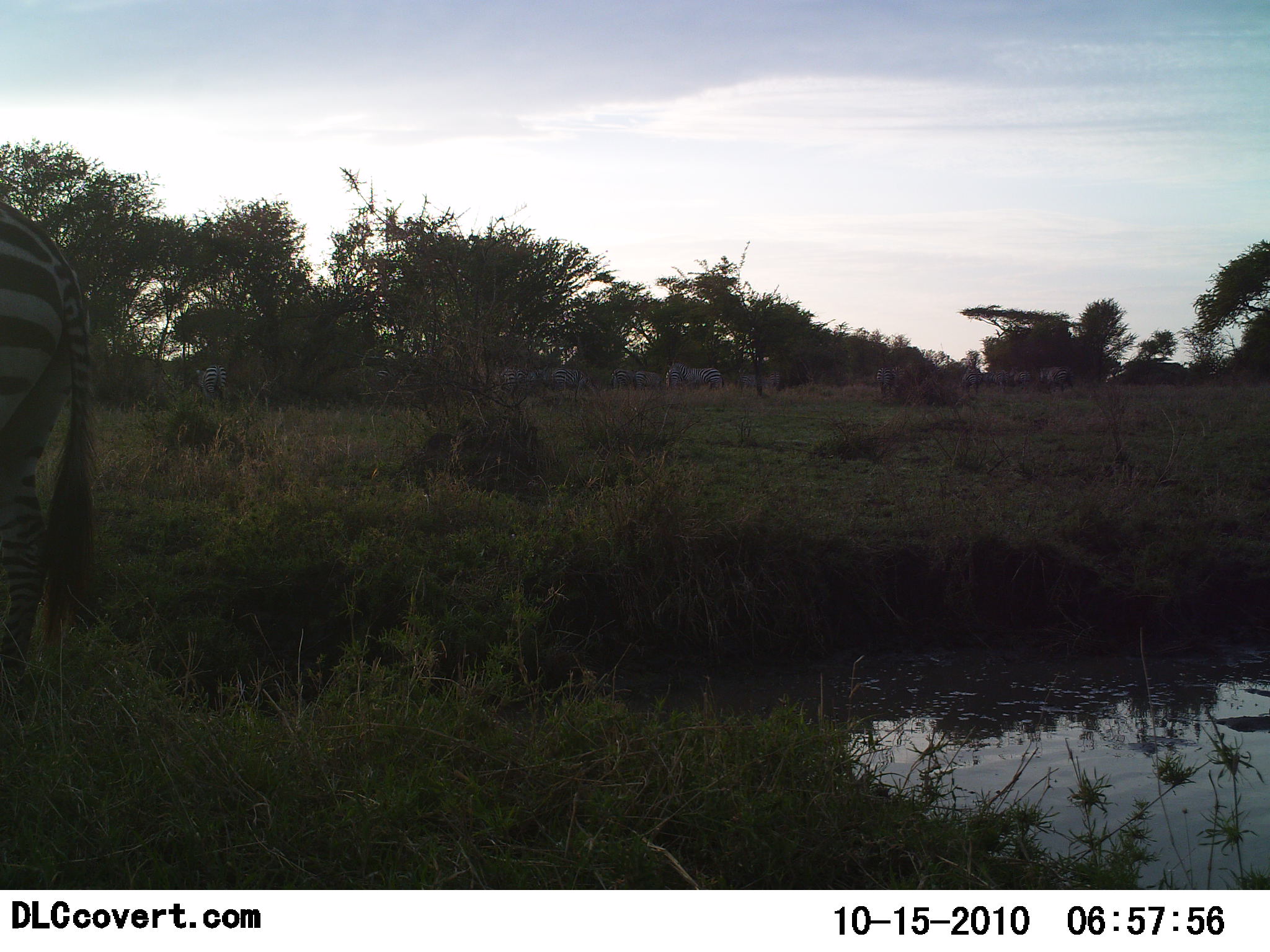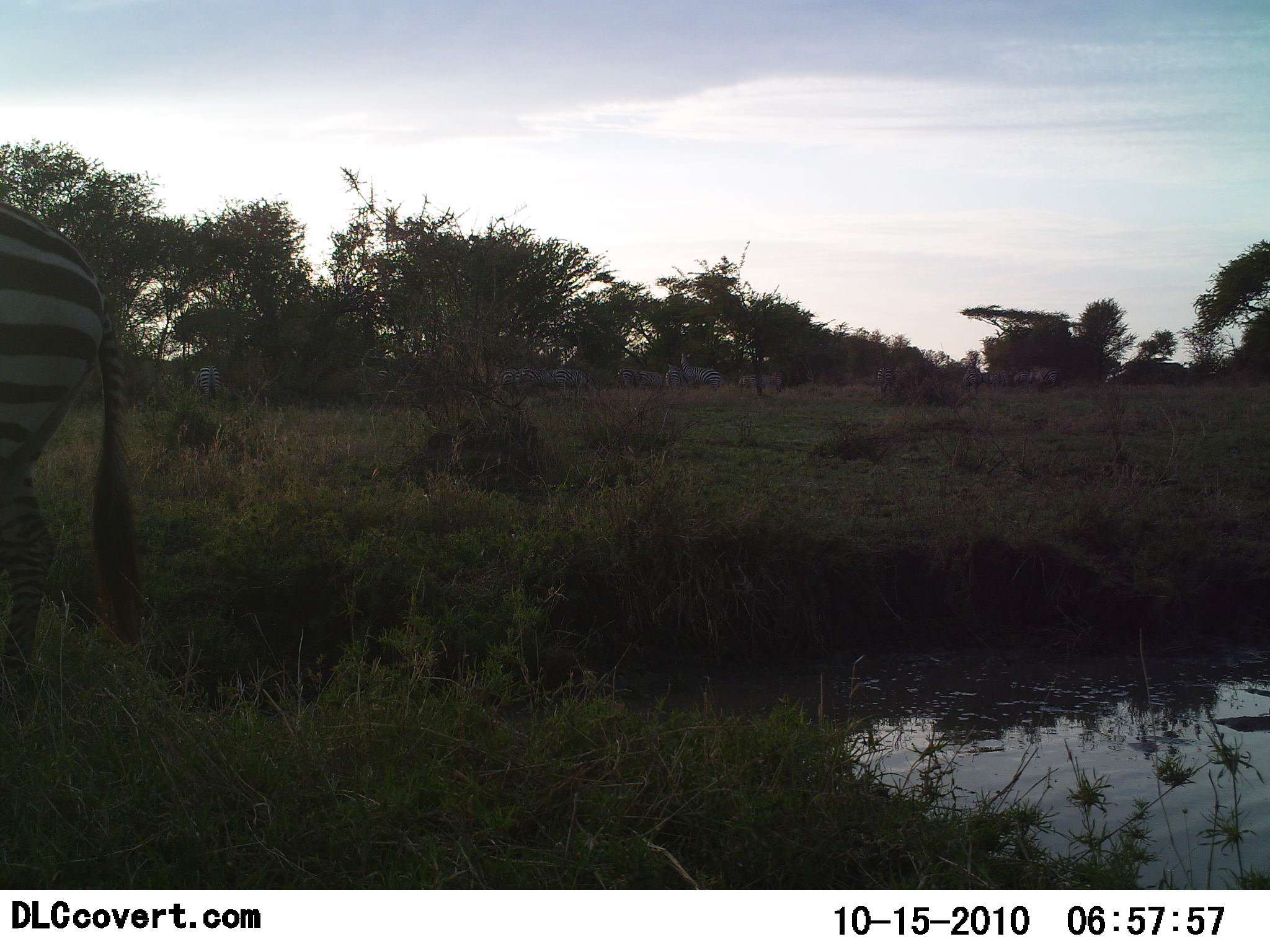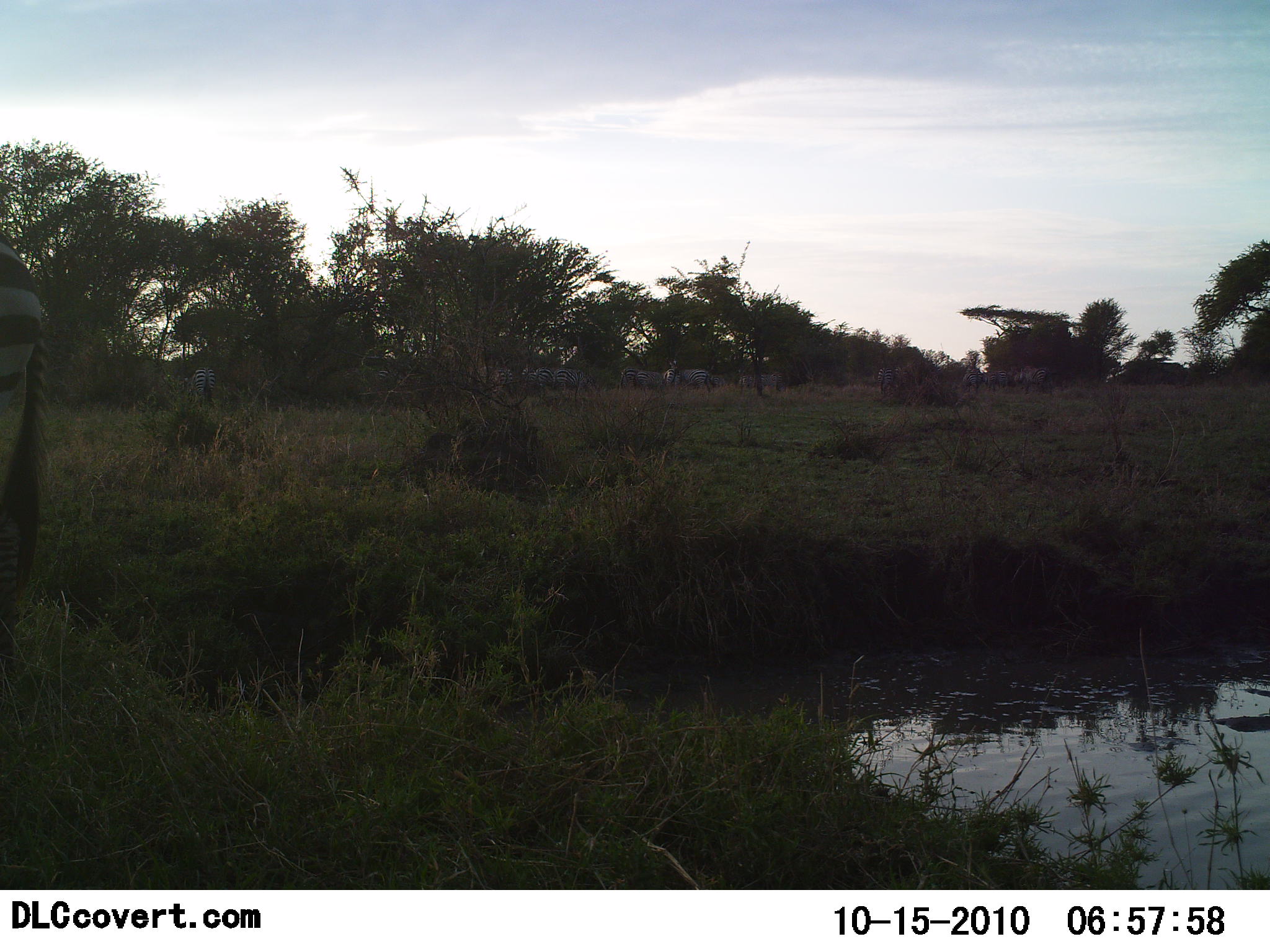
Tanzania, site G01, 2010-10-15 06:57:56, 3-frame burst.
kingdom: Animalia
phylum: Chordata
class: Mammalia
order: Perissodactyla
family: Equidae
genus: Equus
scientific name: Equus quagga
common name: plains zebra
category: zebra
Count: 11-50.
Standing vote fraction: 43%.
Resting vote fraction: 0%.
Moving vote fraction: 76%.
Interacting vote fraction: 0%.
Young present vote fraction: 0%.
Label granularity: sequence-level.